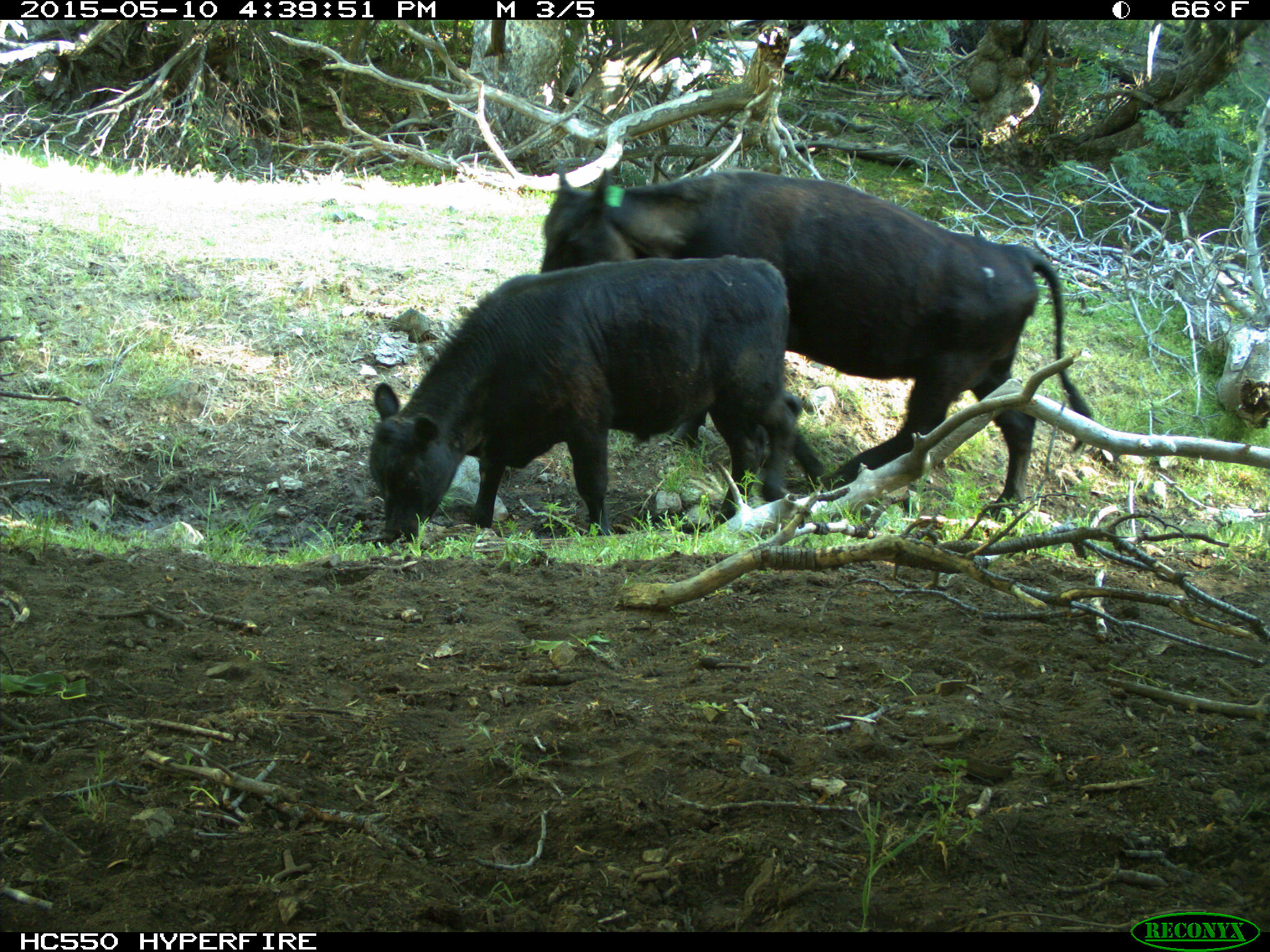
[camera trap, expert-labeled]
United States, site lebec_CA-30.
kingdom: Animalia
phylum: Chordata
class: Mammalia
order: Artiodactyla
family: Bovidae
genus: Bos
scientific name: Bos taurus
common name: domestic cow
Bos taurus (domestic cow).